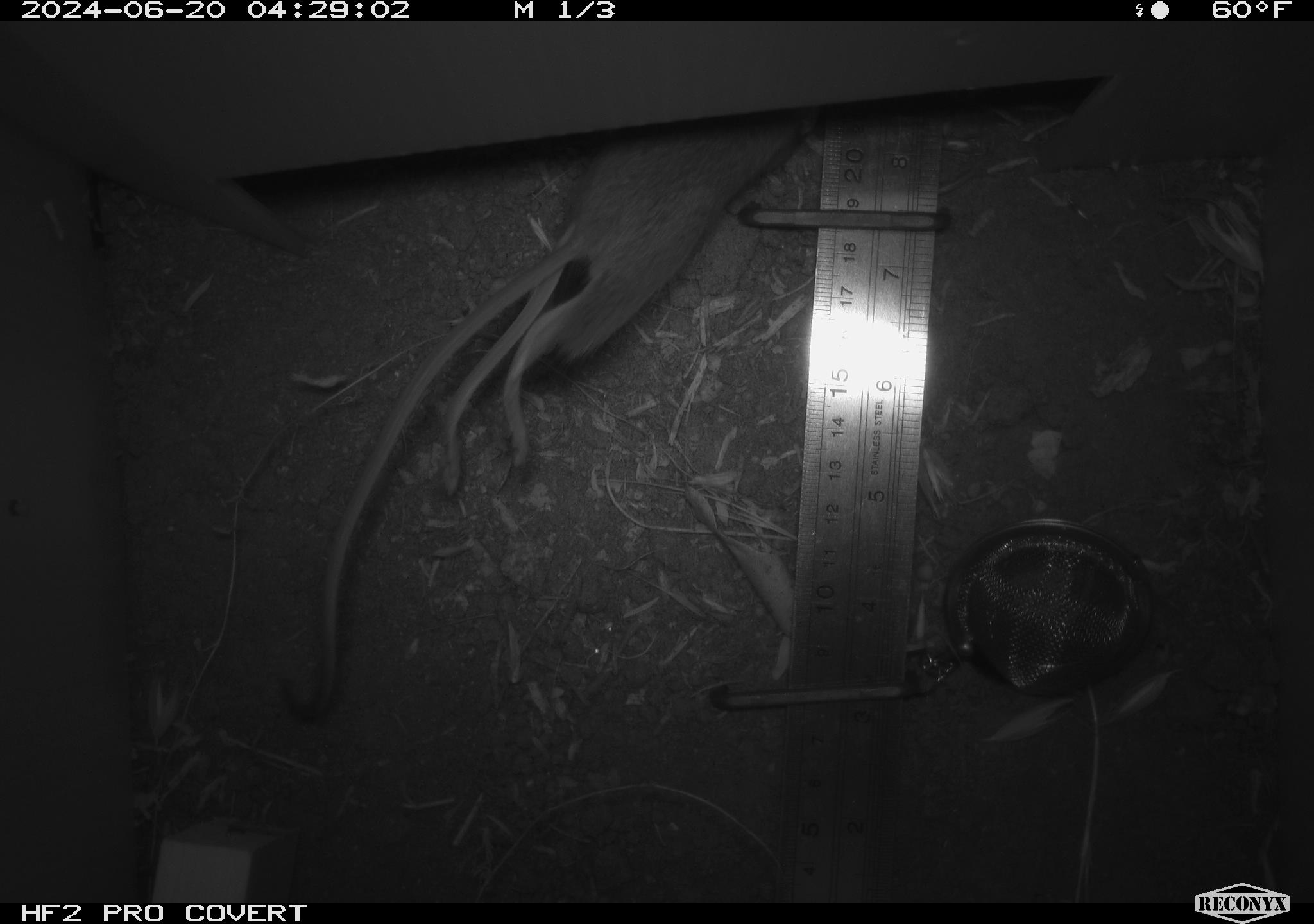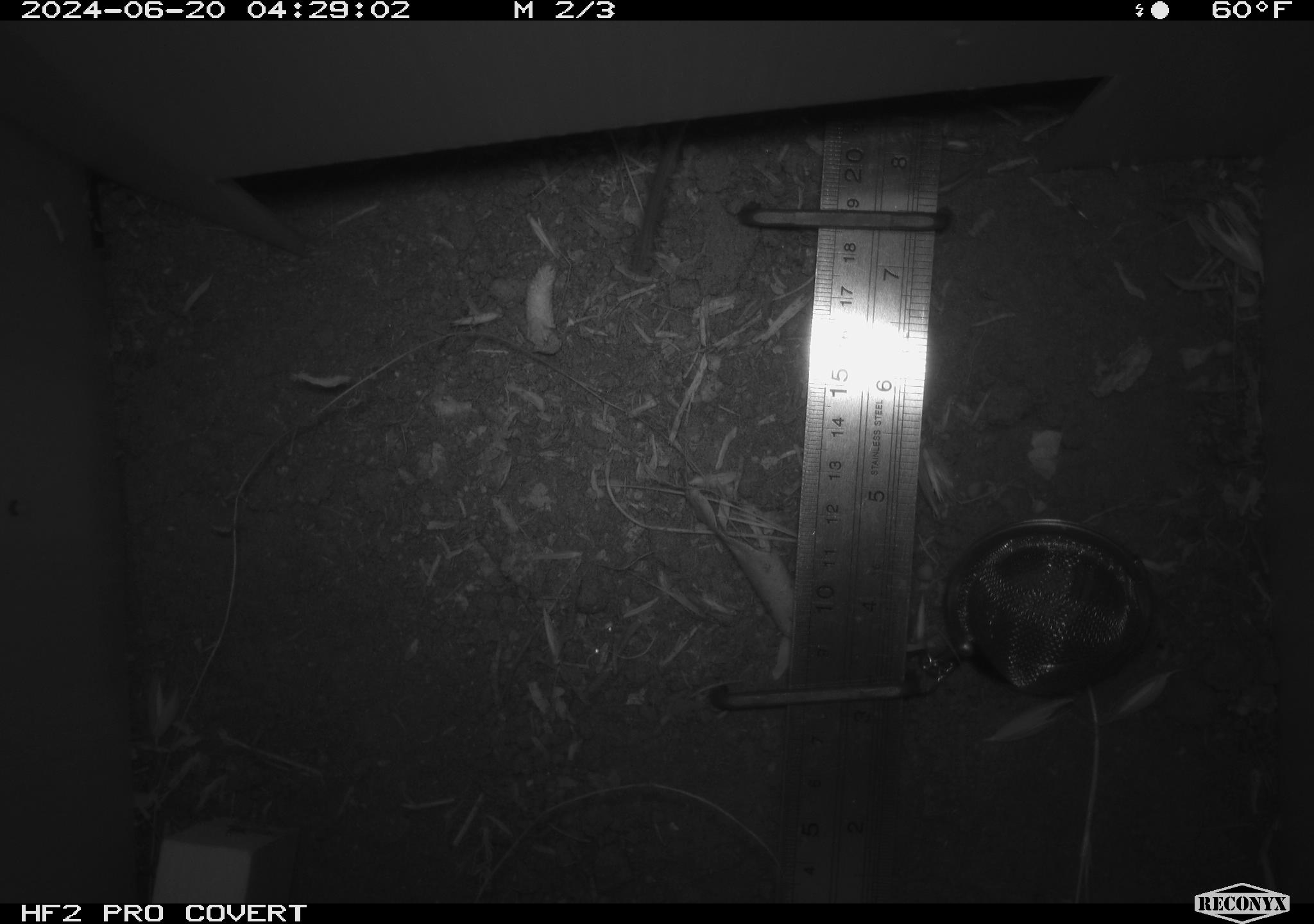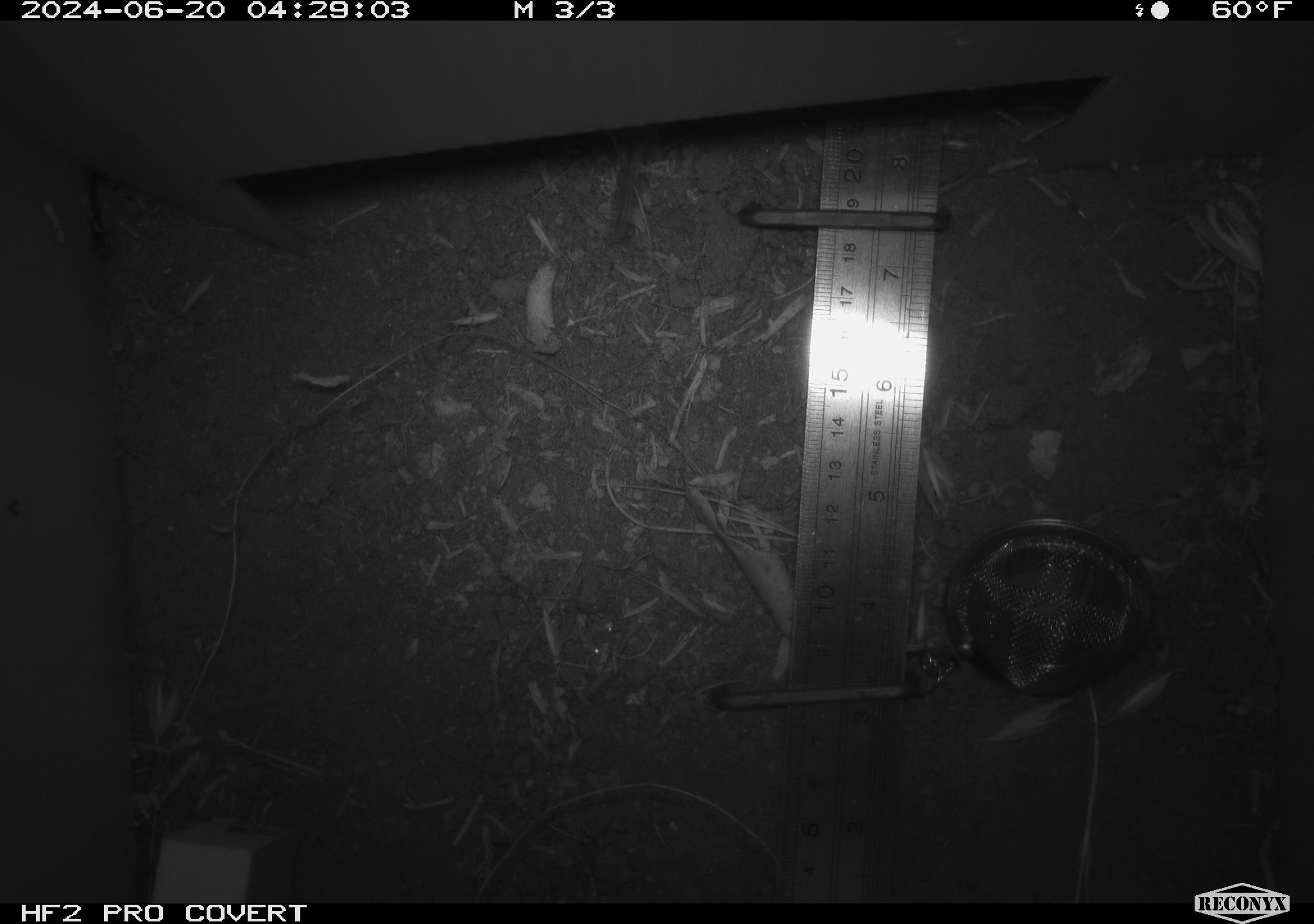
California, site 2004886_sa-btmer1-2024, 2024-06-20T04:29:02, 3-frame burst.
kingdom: Animalia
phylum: Chordata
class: Mammalia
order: Rodentia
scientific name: Rodentia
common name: mouse species